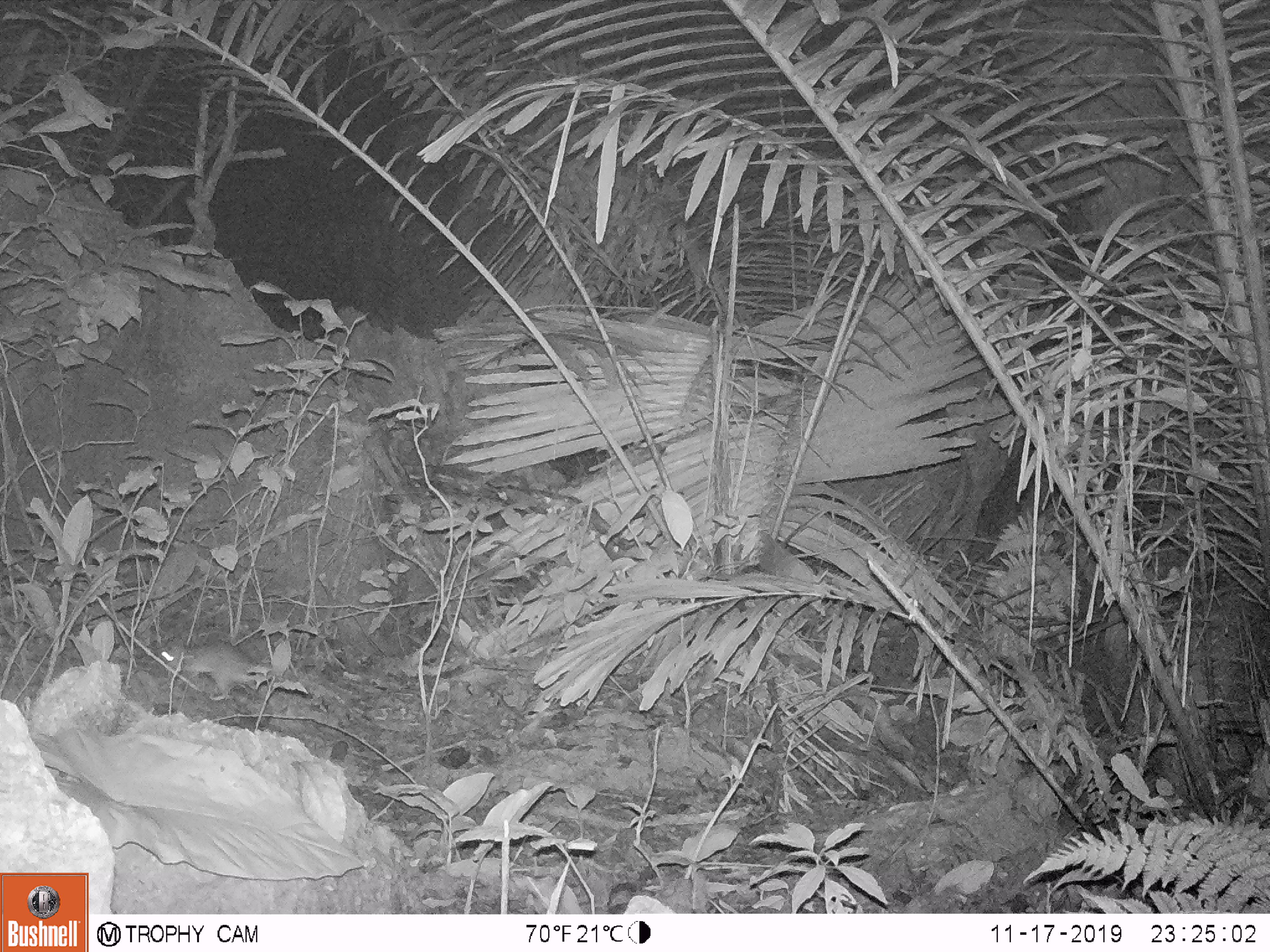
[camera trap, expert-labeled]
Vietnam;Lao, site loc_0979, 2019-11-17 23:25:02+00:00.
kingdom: Animalia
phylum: Chordata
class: Mammalia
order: Rodentia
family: Muridae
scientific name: Muridae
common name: old-world mice and rats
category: unidentified murid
Unidentified murid (old-world mice and rats) (Muridae). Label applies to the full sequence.